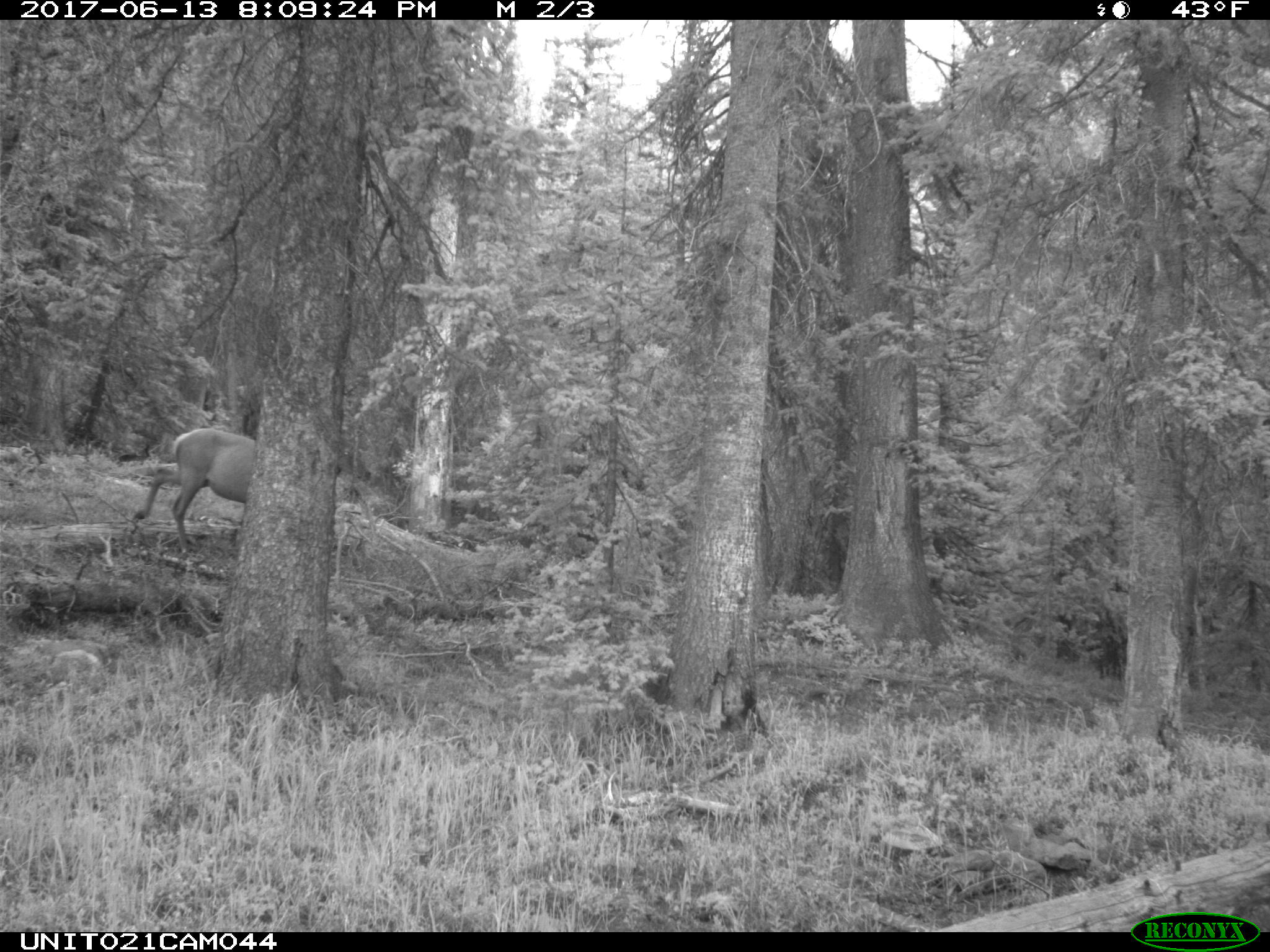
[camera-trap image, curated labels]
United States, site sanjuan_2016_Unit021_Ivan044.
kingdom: Animalia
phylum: Chordata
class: Mammalia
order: Artiodactyla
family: Cervidae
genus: Cervus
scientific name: Cervus elaphus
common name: red deer